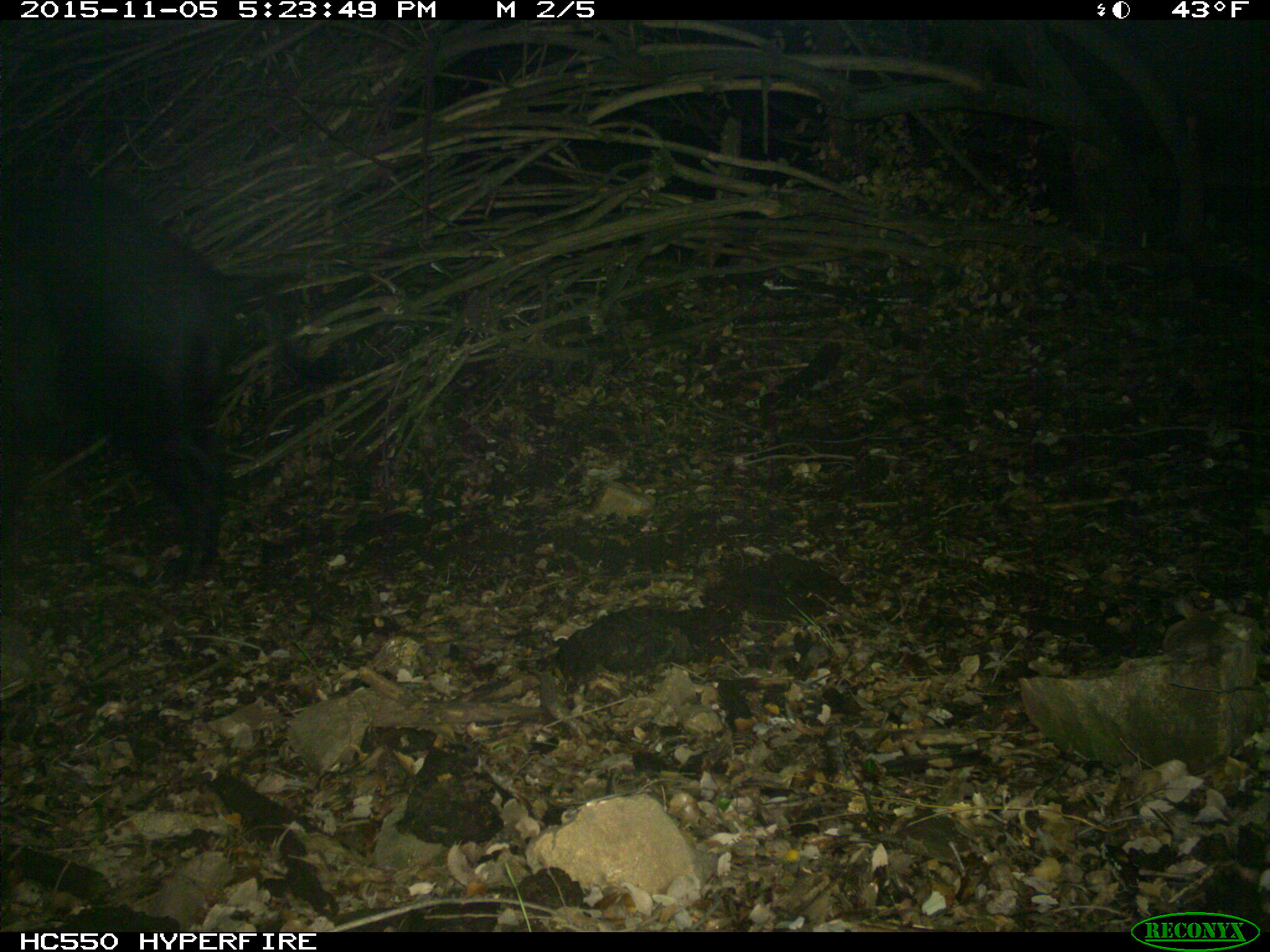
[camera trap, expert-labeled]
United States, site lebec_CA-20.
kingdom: Animalia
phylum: Chordata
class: Mammalia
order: Artiodactyla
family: Suidae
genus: Sus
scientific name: Sus scrofa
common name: wild boar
Sus scrofa (wild boar).